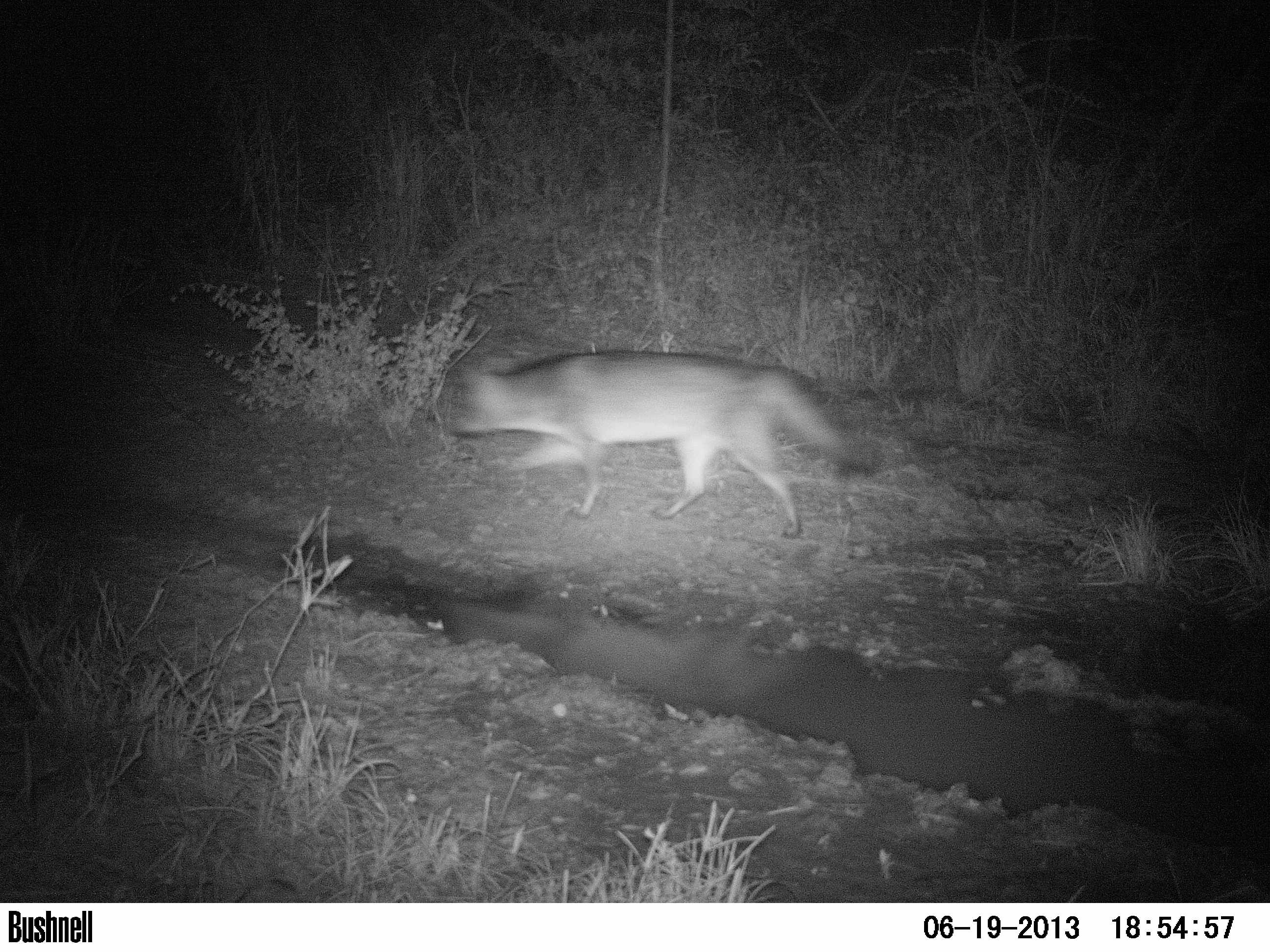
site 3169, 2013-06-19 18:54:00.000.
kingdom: Animalia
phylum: Chordata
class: Mammalia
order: Carnivora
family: Canidae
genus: Cerdocyon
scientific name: Cerdocyon thous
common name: crab-eating fox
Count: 1.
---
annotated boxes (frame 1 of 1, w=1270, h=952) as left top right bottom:
cerdocyon thous: 446 350 878 538